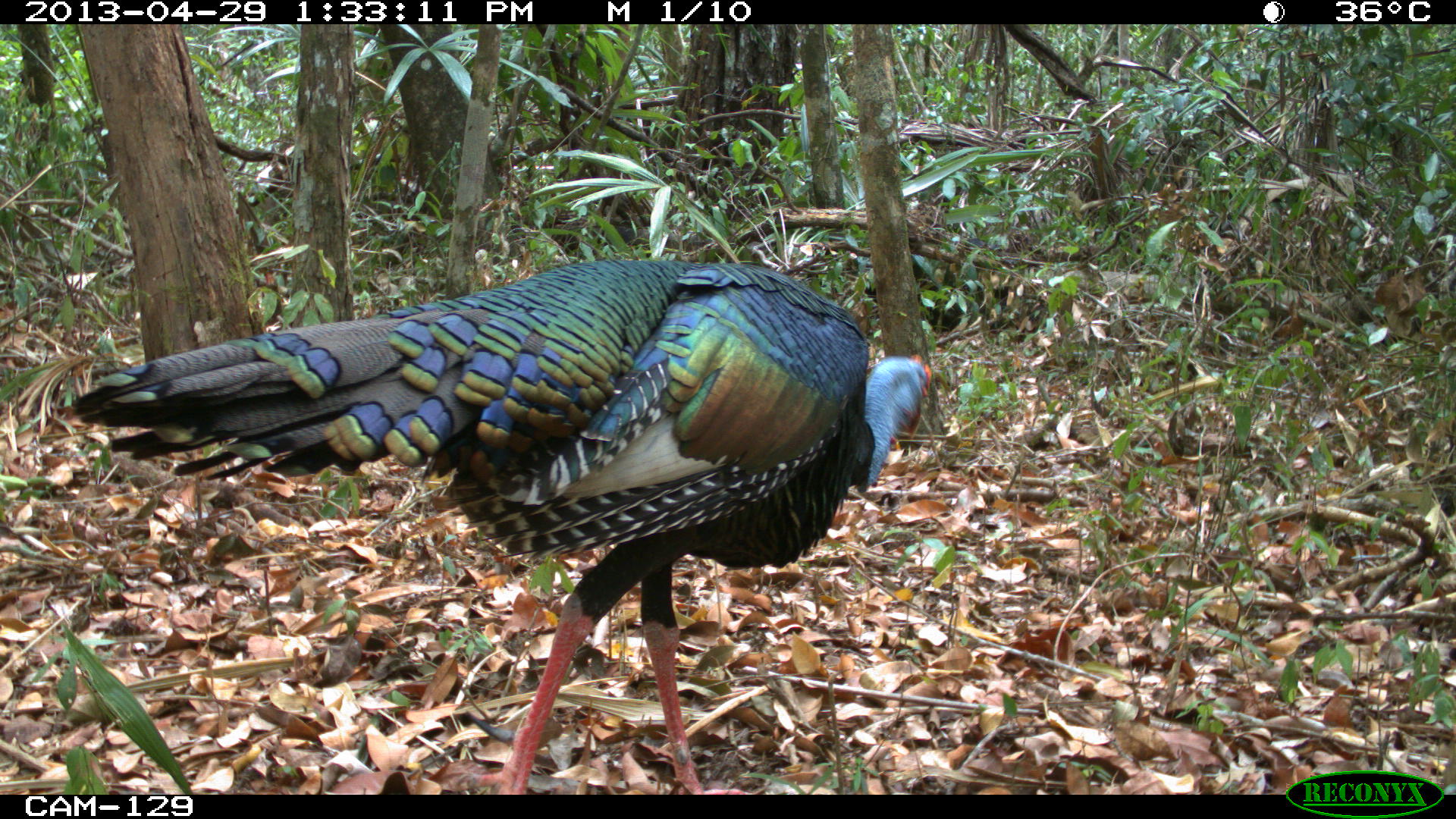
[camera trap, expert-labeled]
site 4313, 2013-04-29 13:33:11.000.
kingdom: Animalia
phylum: Chordata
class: Aves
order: Galliformes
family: Phasianidae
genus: Meleagris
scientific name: Meleagris ocellata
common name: ocellated turkey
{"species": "Meleagris ocellata (ocellated turkey)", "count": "1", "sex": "male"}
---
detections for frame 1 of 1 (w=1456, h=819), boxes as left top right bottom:
meleagris ocellata: 72 259 932 795